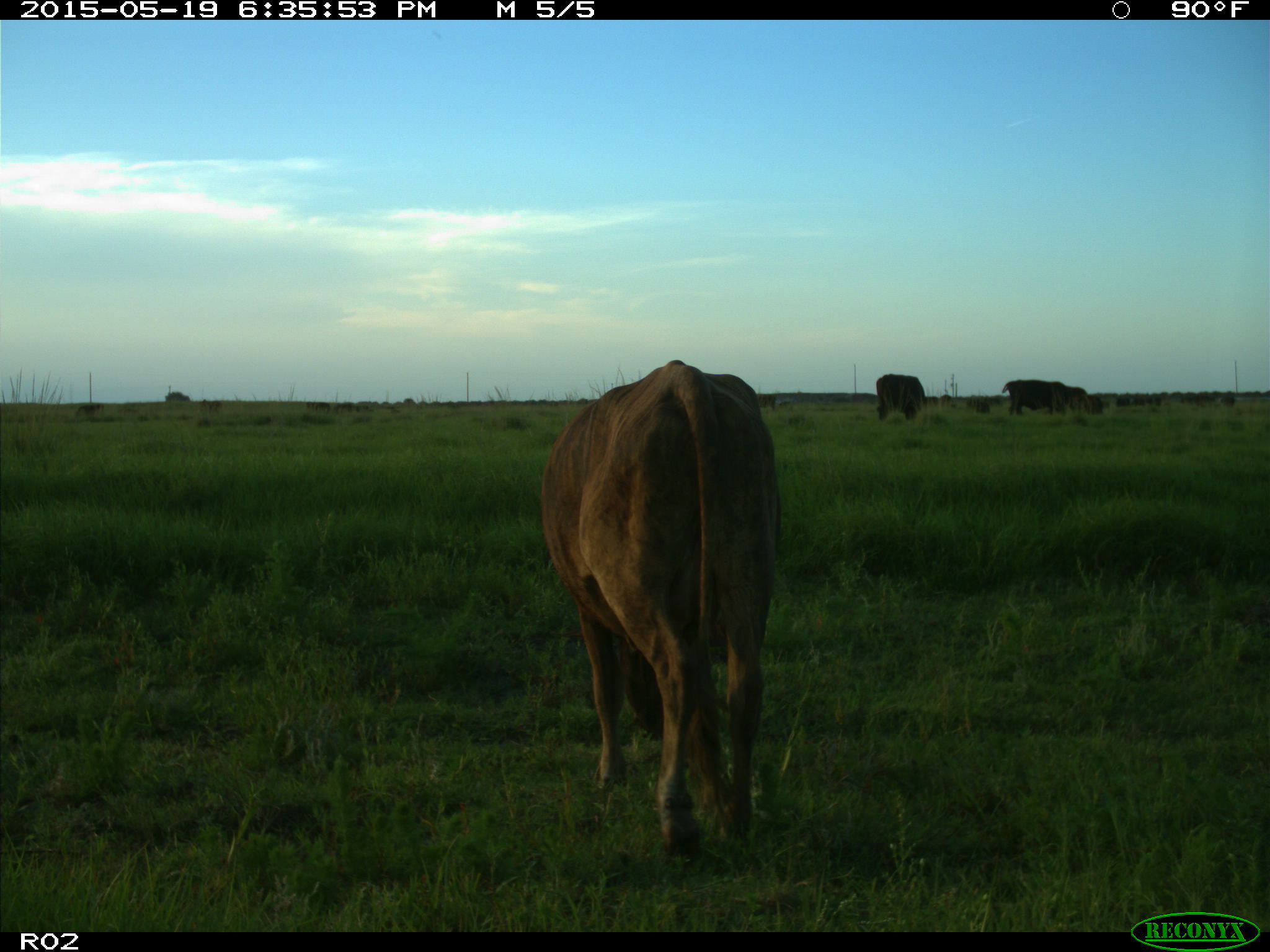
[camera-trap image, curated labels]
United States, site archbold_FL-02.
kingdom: Animalia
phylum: Chordata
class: Mammalia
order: Artiodactyla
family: Bovidae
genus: Bos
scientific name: Bos taurus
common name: domestic cow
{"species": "Bos taurus (domestic cow)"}